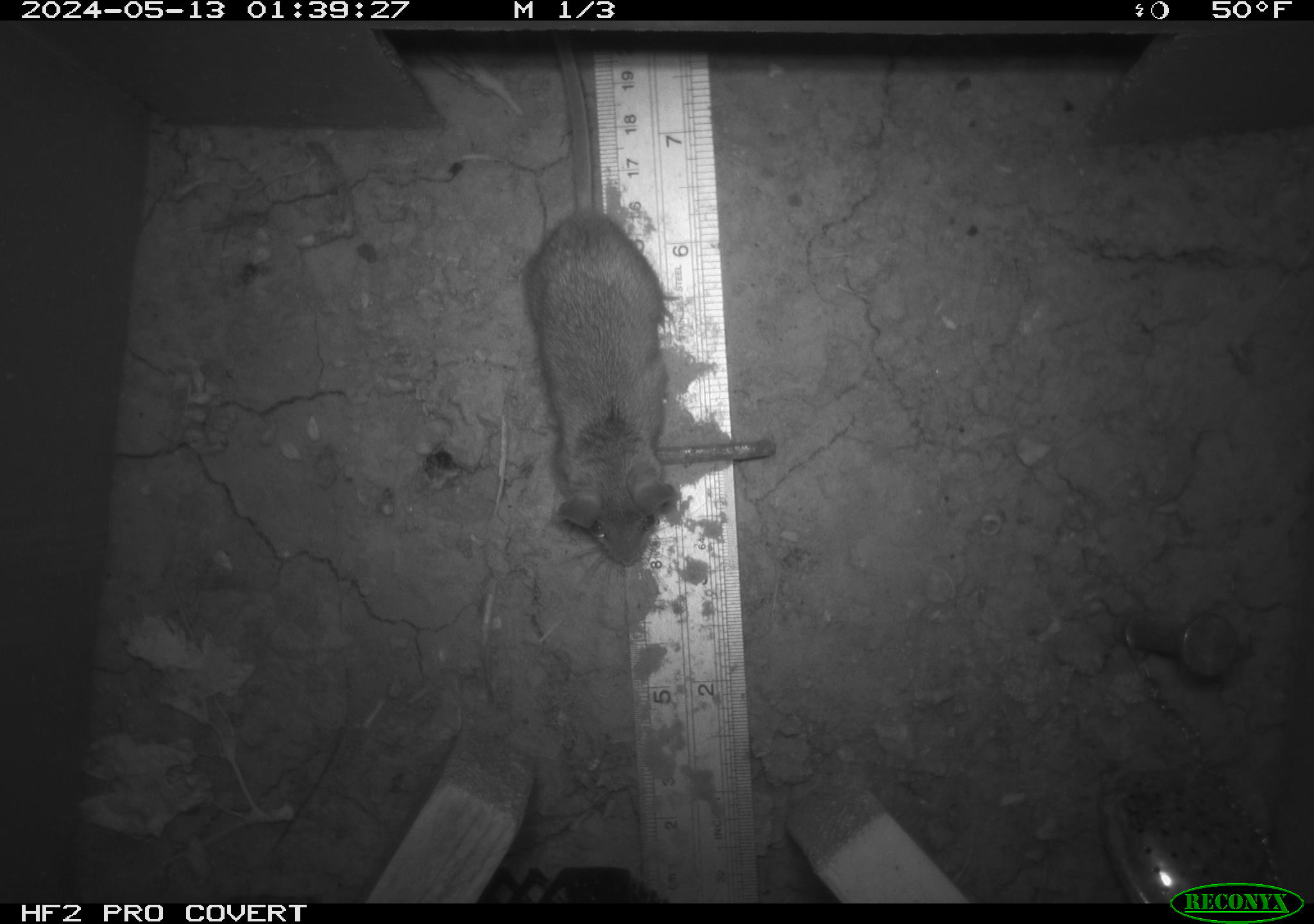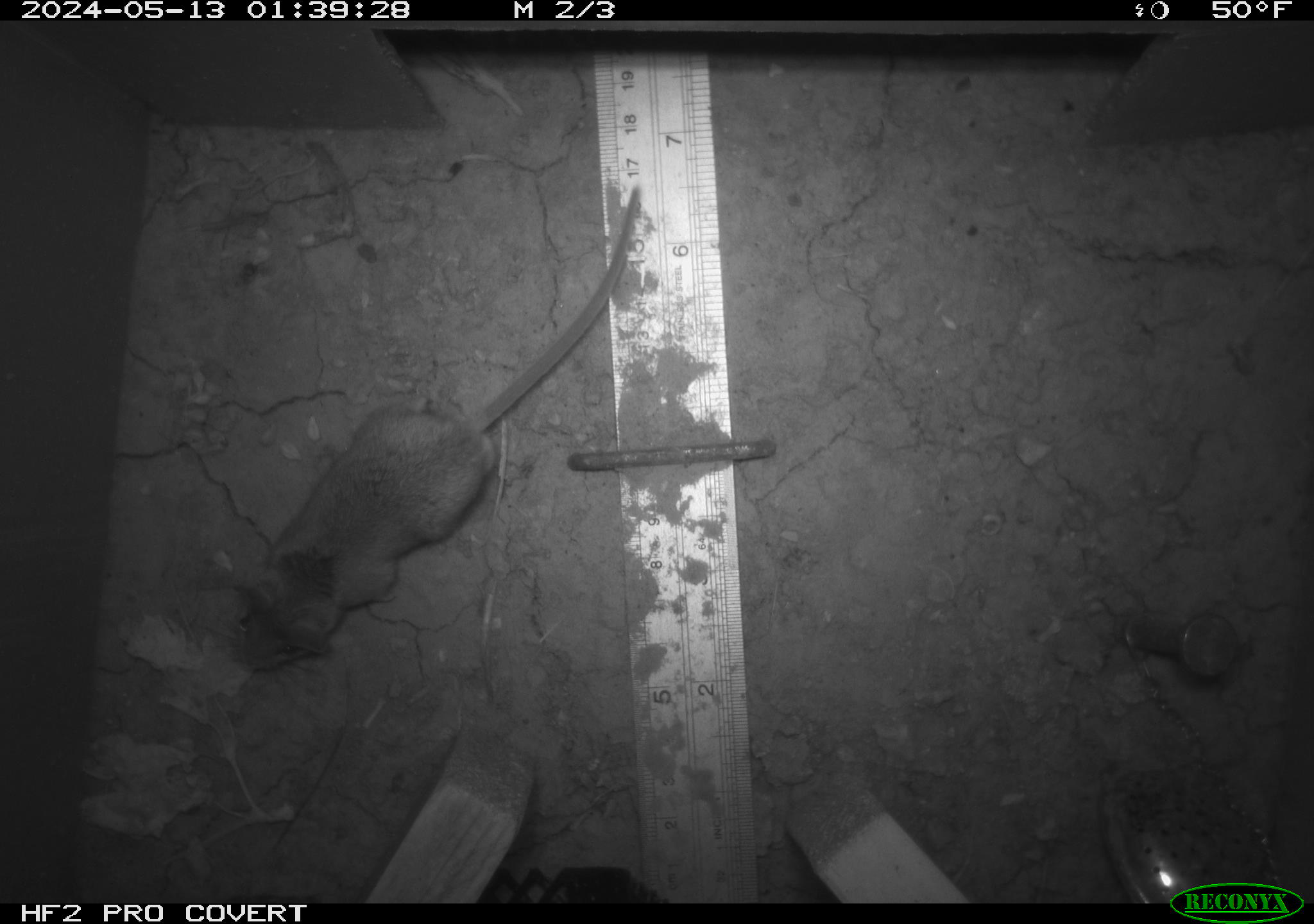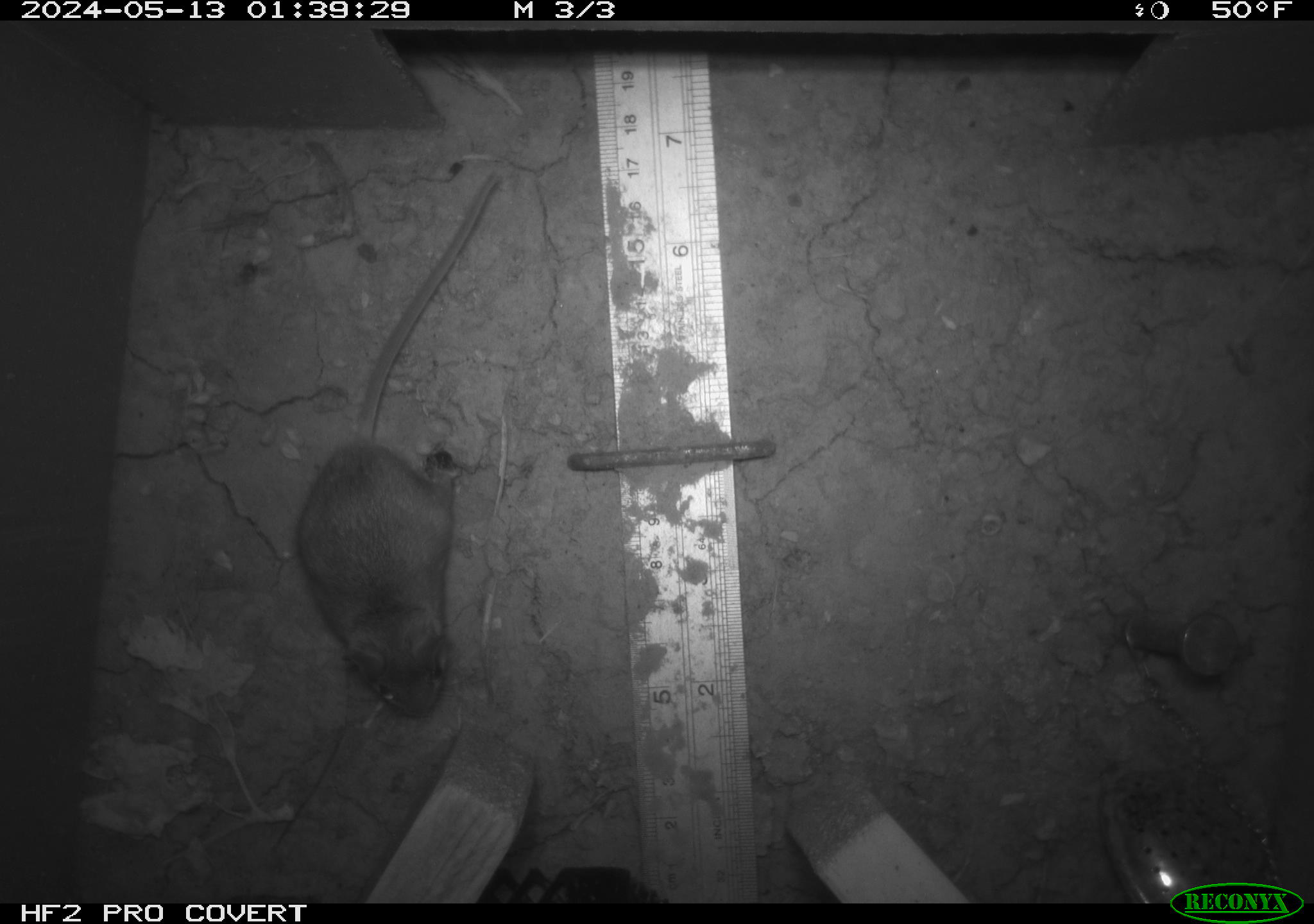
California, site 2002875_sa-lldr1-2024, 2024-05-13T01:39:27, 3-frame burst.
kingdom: Animalia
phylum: Chordata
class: Mammalia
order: Rodentia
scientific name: Rodentia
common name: mouse species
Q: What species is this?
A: Mouse species (Rodentia).